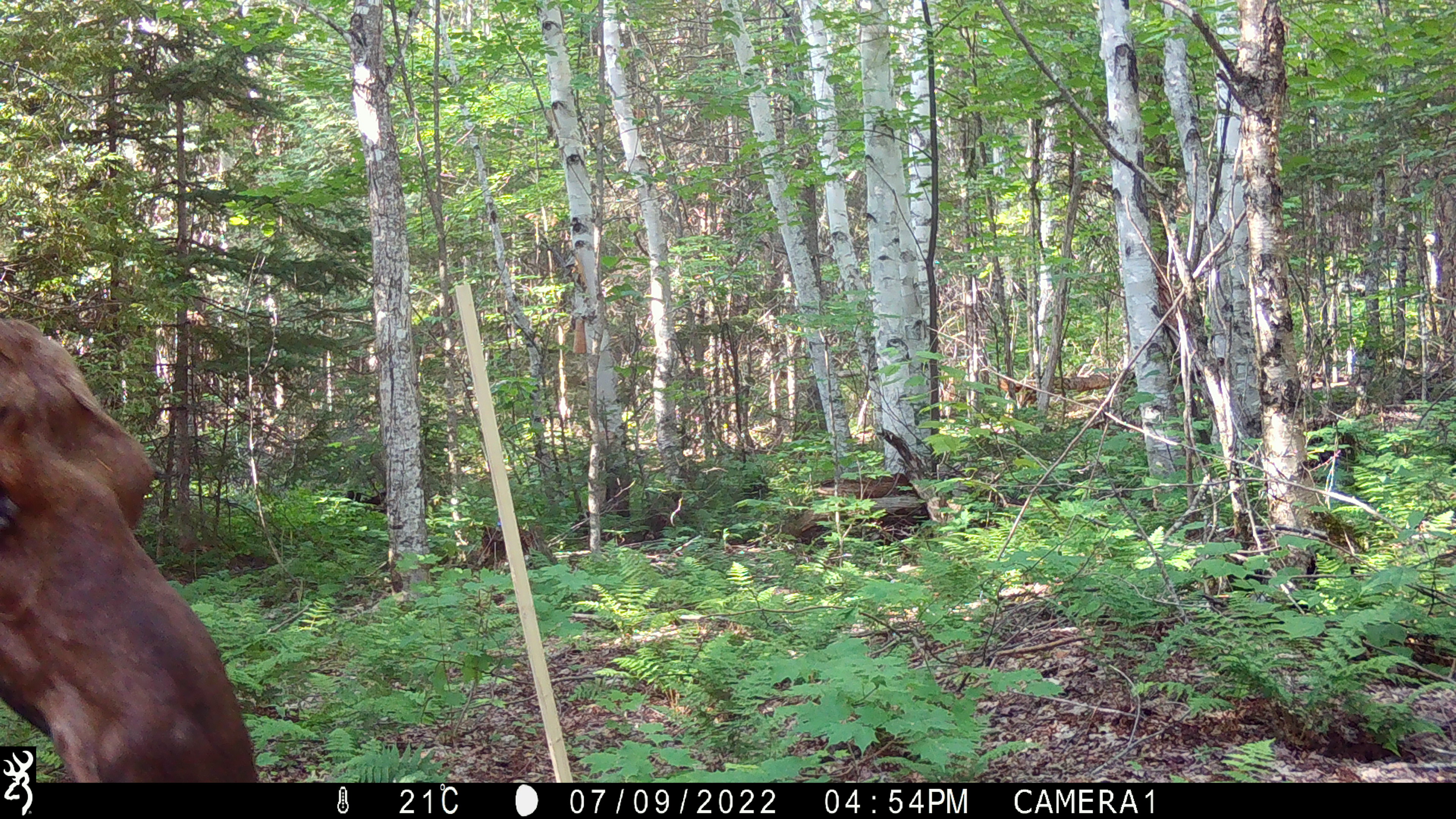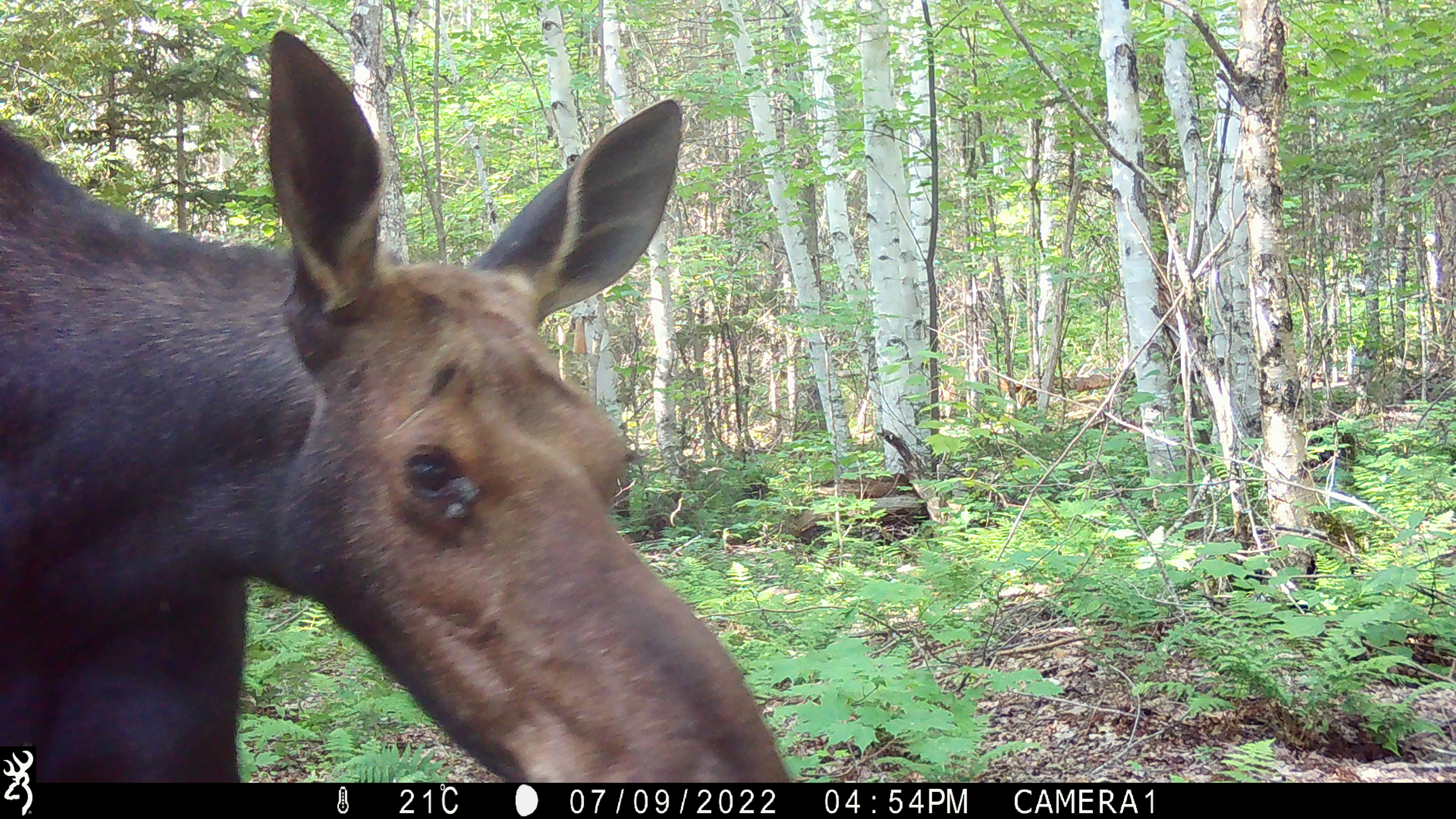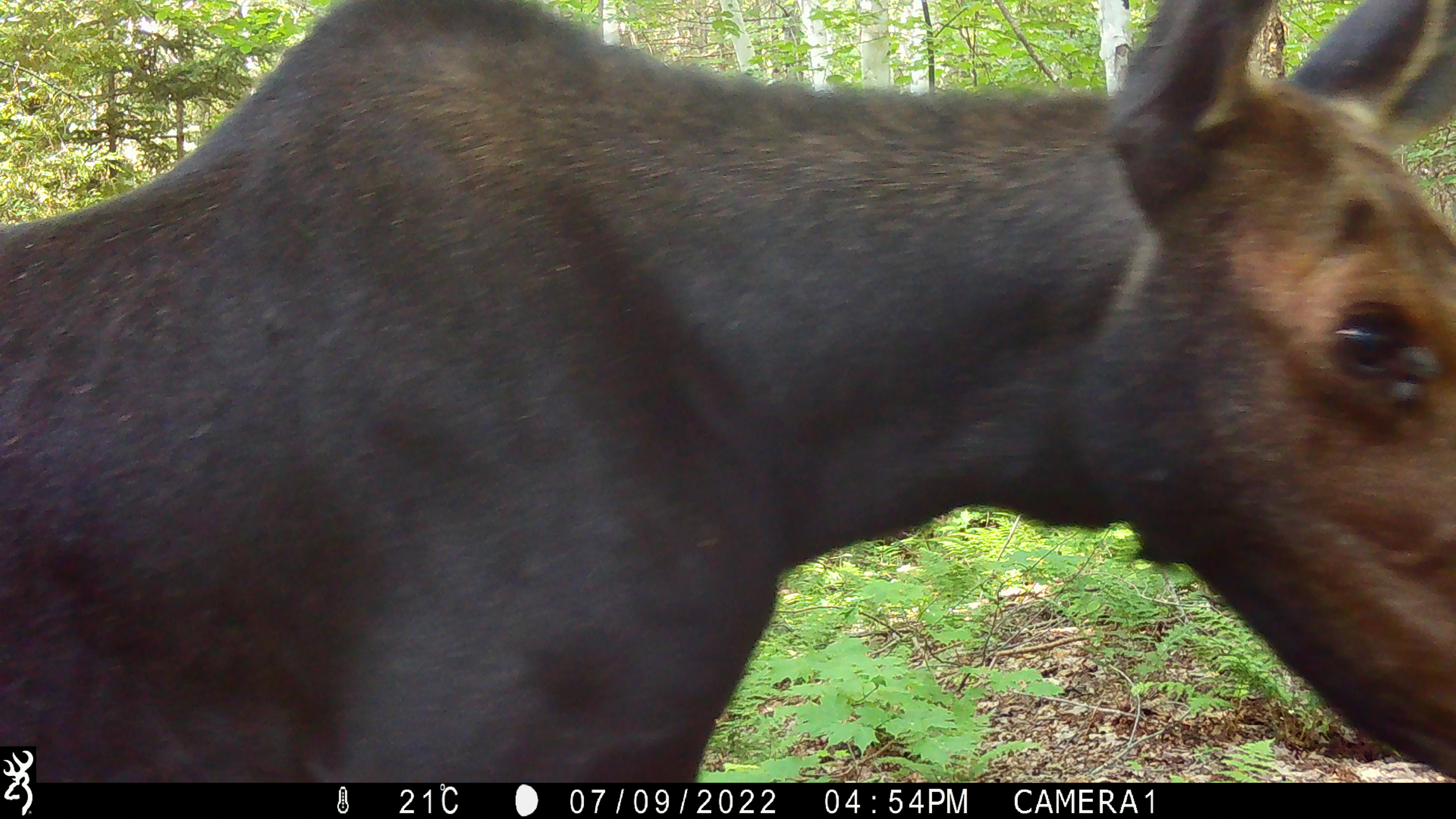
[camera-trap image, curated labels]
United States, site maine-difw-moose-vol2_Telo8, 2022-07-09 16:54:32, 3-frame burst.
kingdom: Animalia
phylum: Chordata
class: Mammalia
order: Artiodactyla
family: Cervidae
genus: Alces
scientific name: Alces alces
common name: moose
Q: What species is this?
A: Moose (Alces alces).